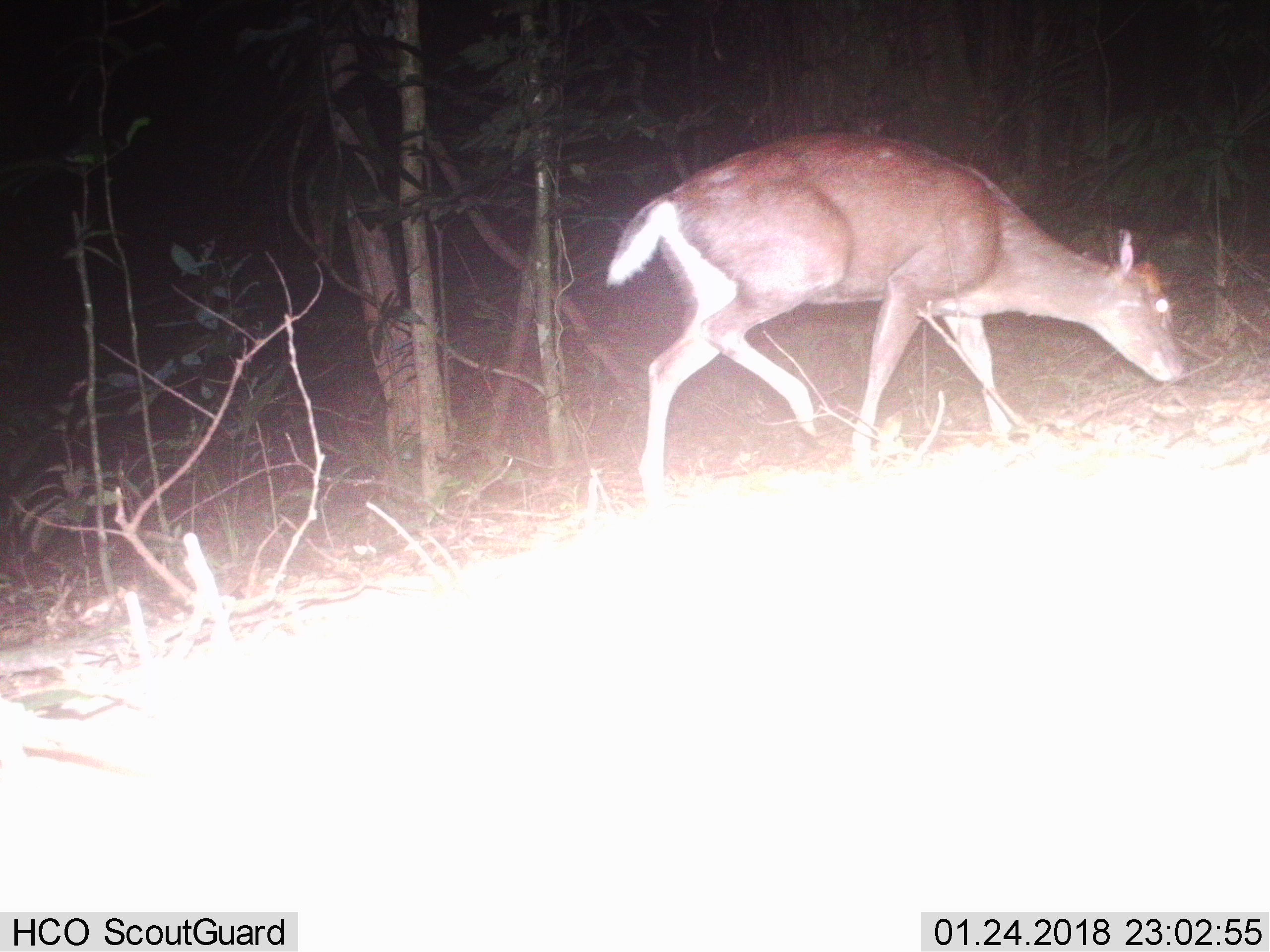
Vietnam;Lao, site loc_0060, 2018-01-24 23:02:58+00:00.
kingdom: Animalia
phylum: Chordata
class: Mammalia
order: Artiodactyla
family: Cervidae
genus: Muntiacus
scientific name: Muntiacus rooseveltorum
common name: roosevelt's muntjac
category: roosevelts muntjac group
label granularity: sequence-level